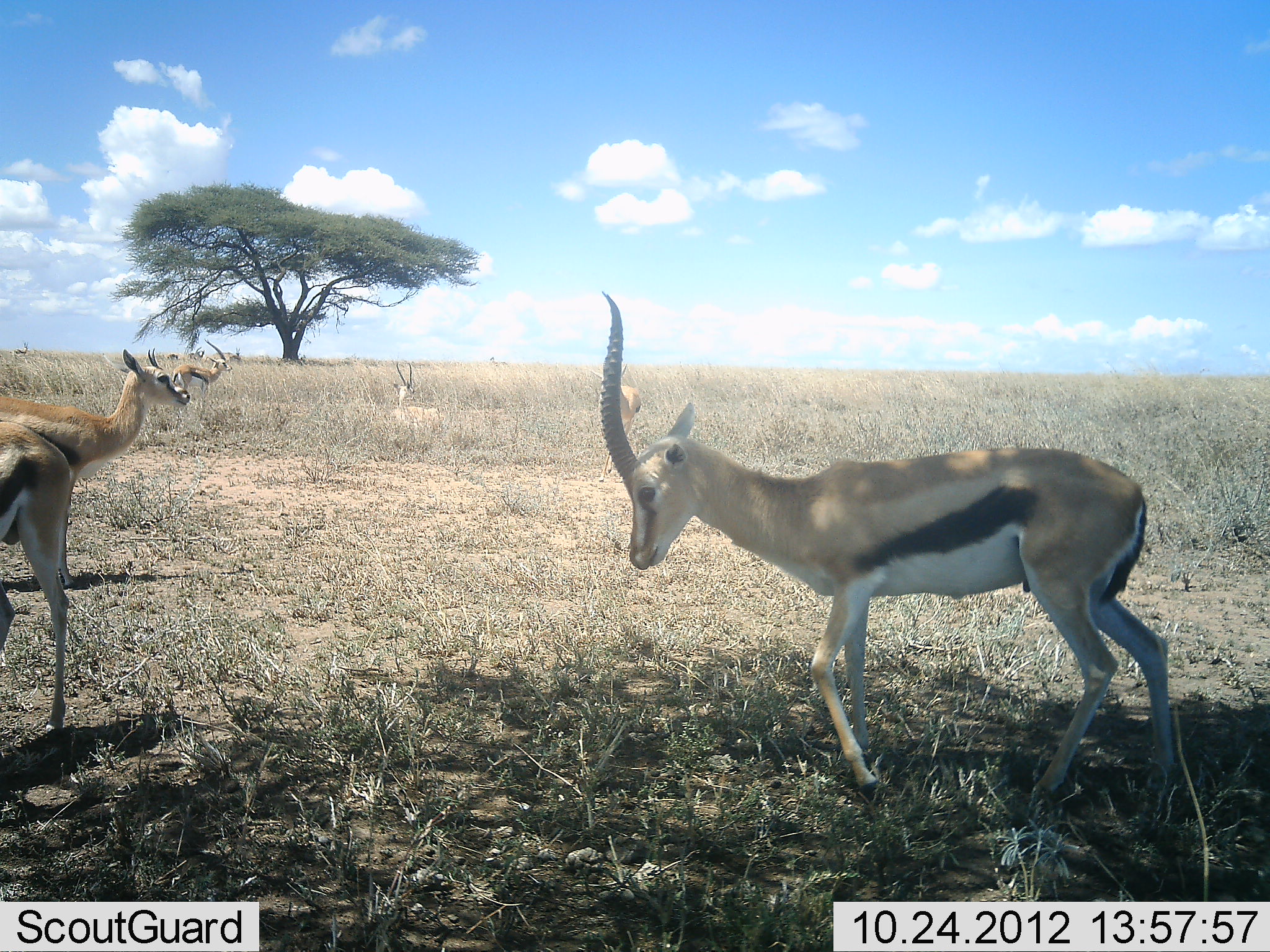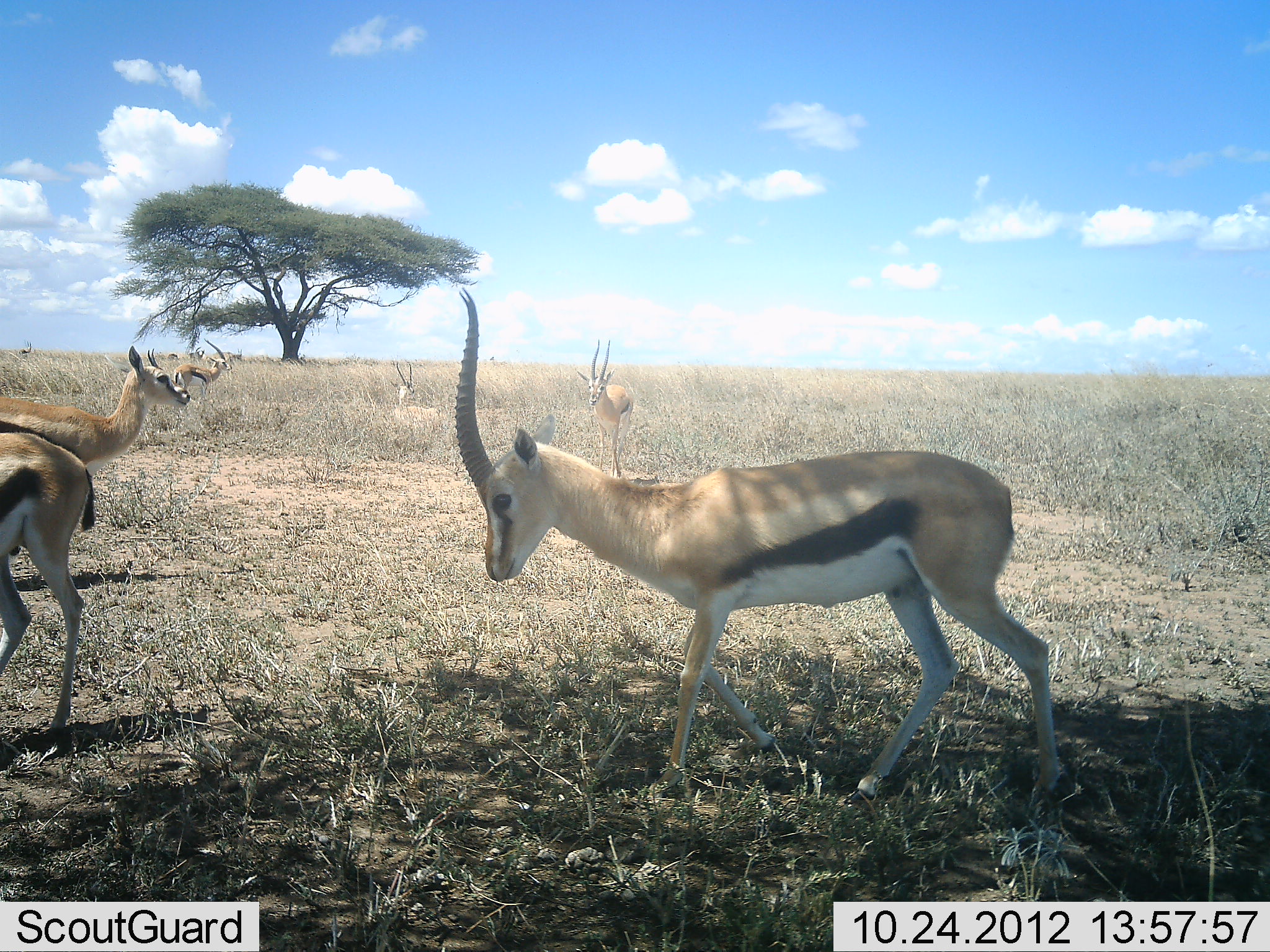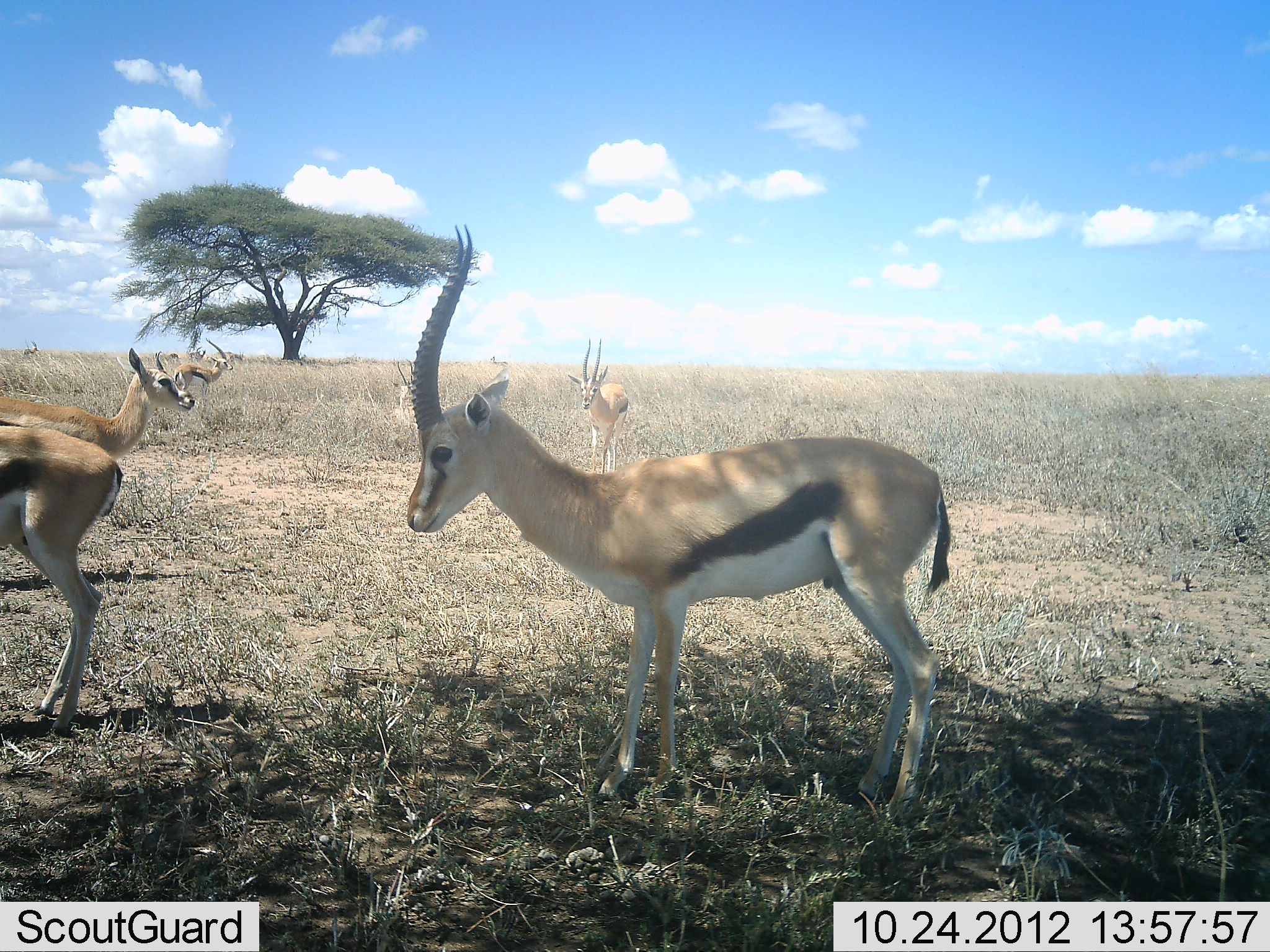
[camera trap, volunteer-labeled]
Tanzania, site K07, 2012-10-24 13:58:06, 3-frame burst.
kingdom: Animalia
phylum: Chordata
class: Mammalia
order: Artiodactyla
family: Bovidae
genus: Eudorcas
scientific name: Eudorcas thomsonii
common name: thomson's gazelle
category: gazellethomsons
Gazellethomsons (thomson's gazelle) (Eudorcas thomsonii), count 8. Behavior (volunteer vote fractions): standing 70%, resting 40%, moving 90%, interacting 0%. Young present (vote fraction): 0%. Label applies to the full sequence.